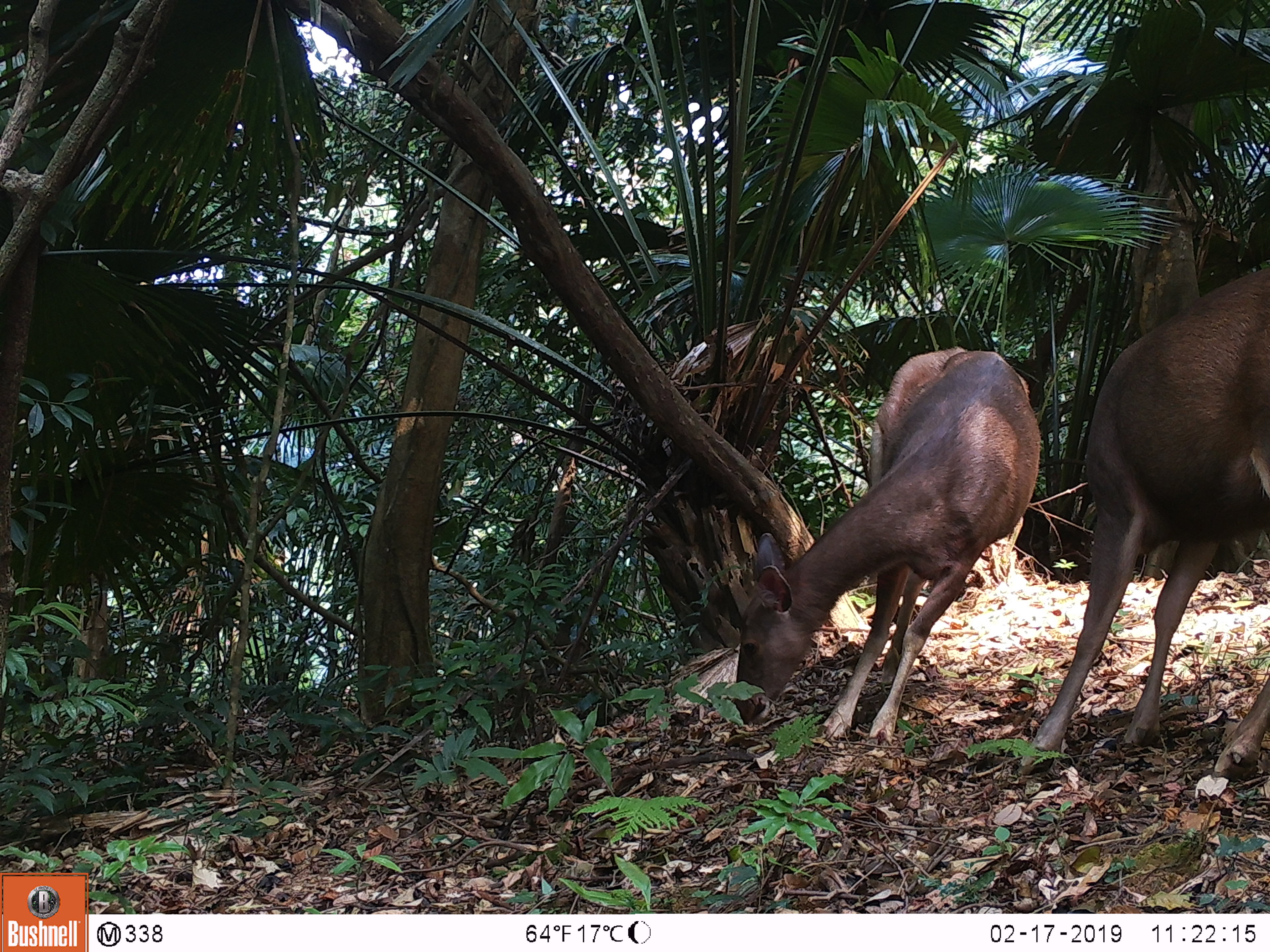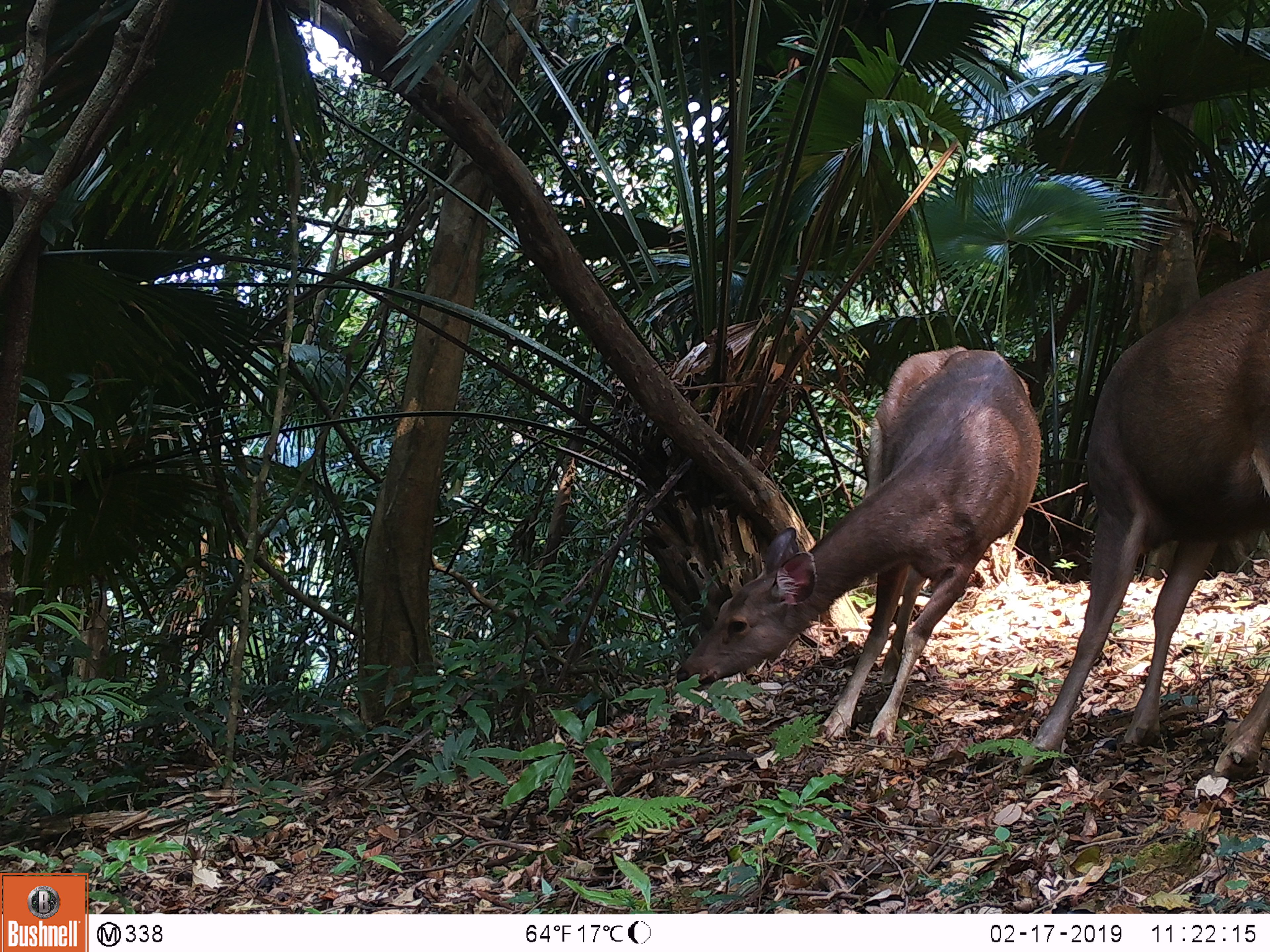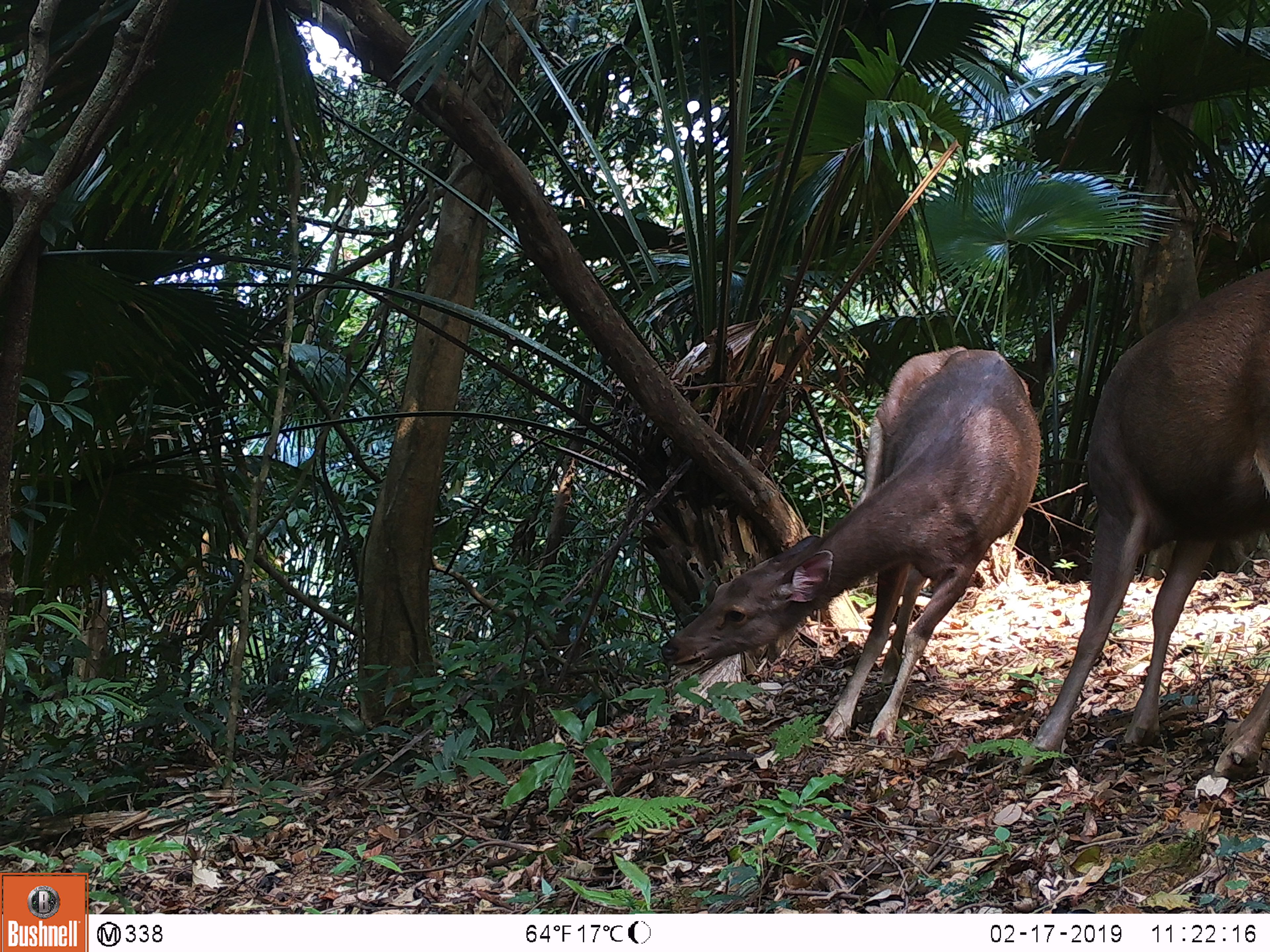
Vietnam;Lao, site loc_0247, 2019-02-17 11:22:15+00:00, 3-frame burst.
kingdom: Animalia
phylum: Chordata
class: Mammalia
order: Artiodactyla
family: Cervidae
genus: Rusa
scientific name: Rusa unicolor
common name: sambar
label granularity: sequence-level